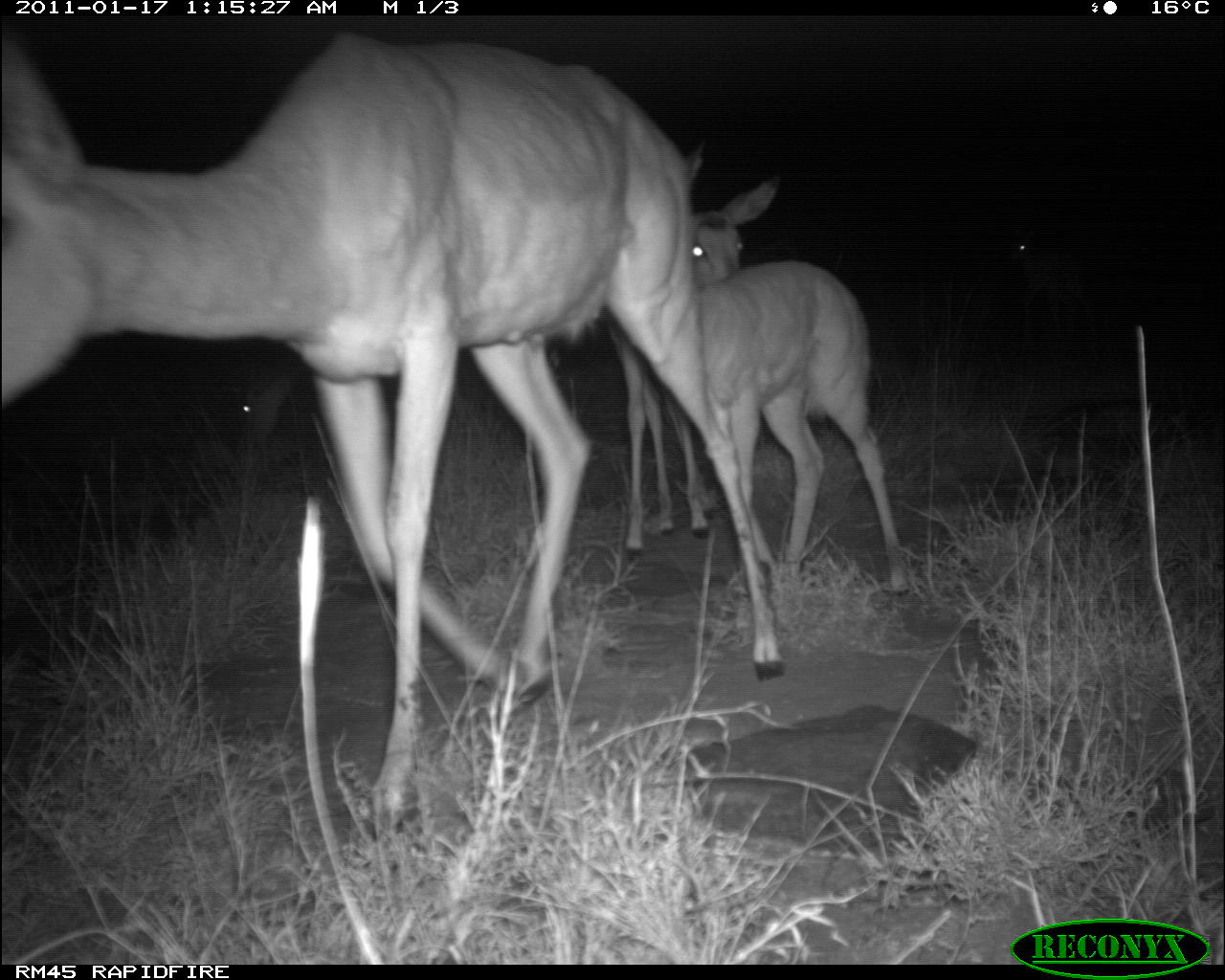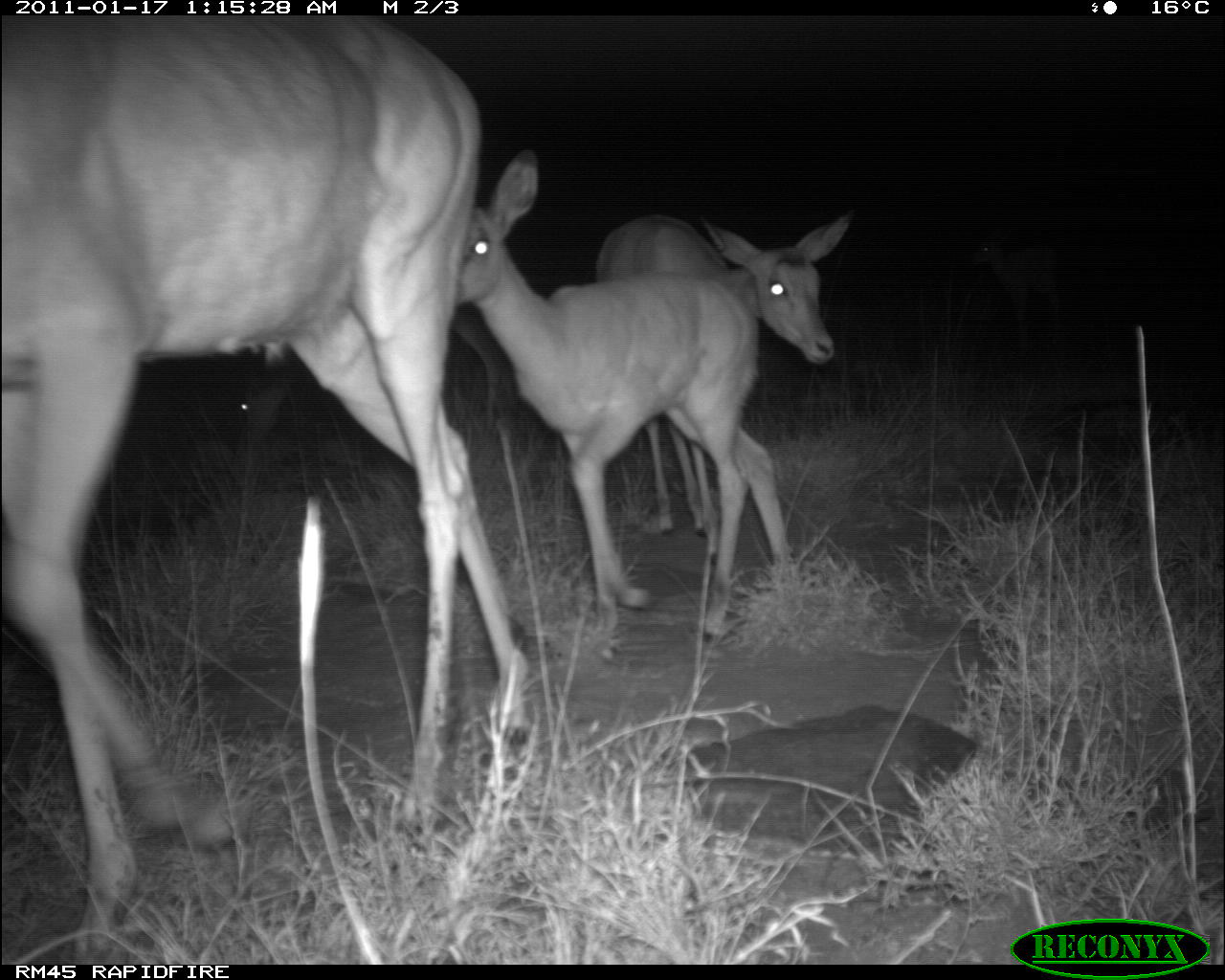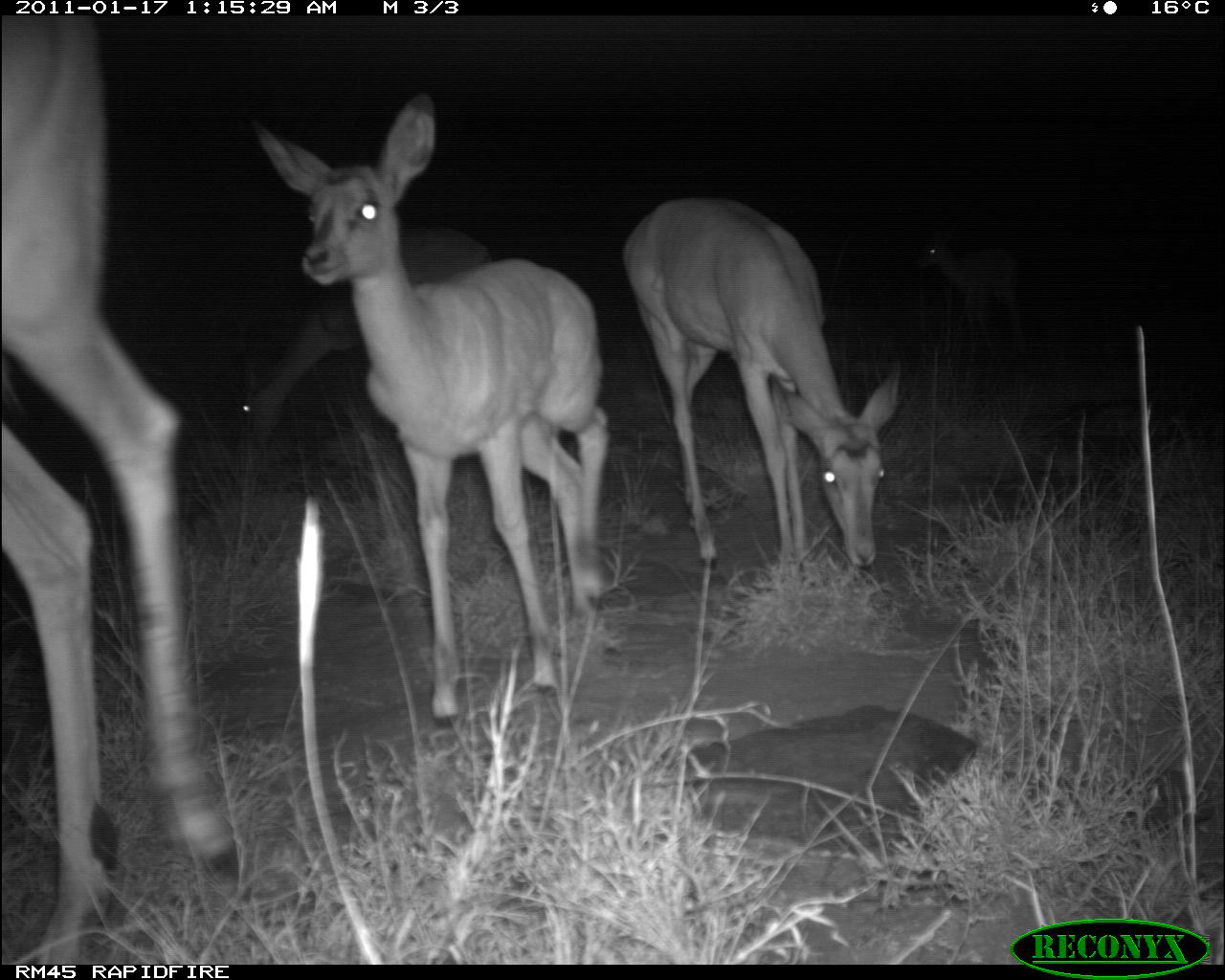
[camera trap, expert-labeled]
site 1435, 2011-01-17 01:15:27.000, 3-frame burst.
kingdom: Animalia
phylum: Chordata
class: Mammalia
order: Artiodactyla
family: Bovidae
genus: Aepyceros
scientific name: Aepyceros melampus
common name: impala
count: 5